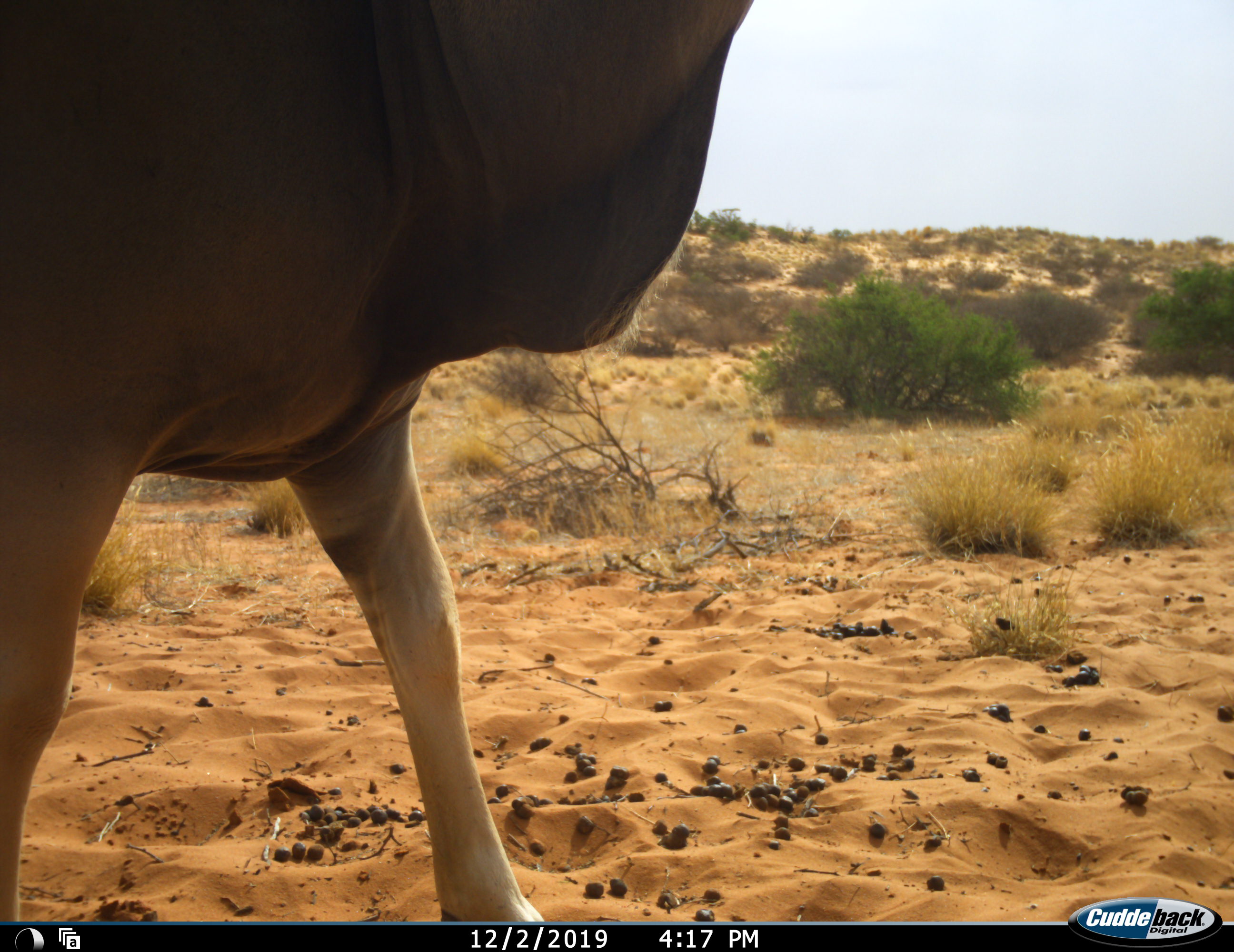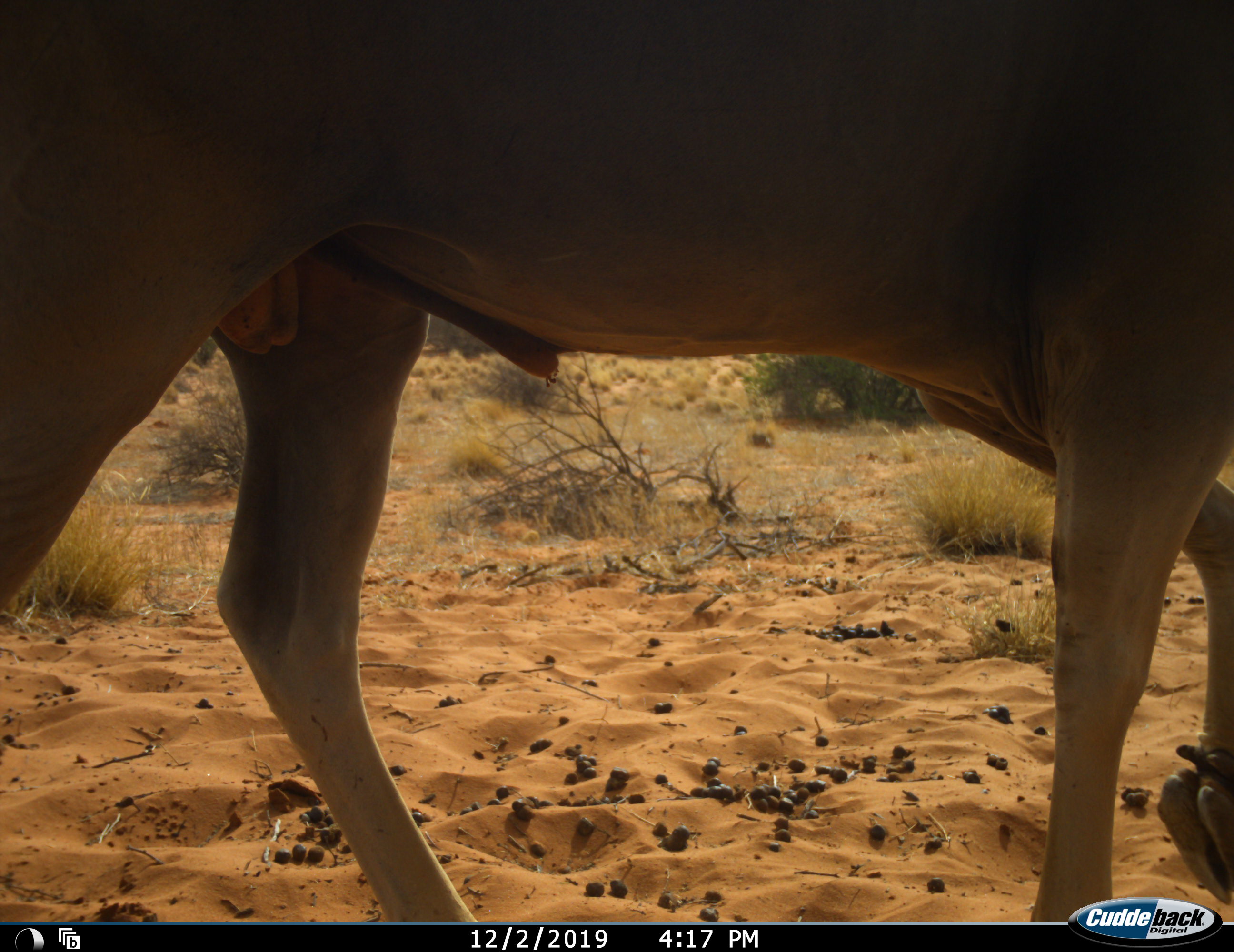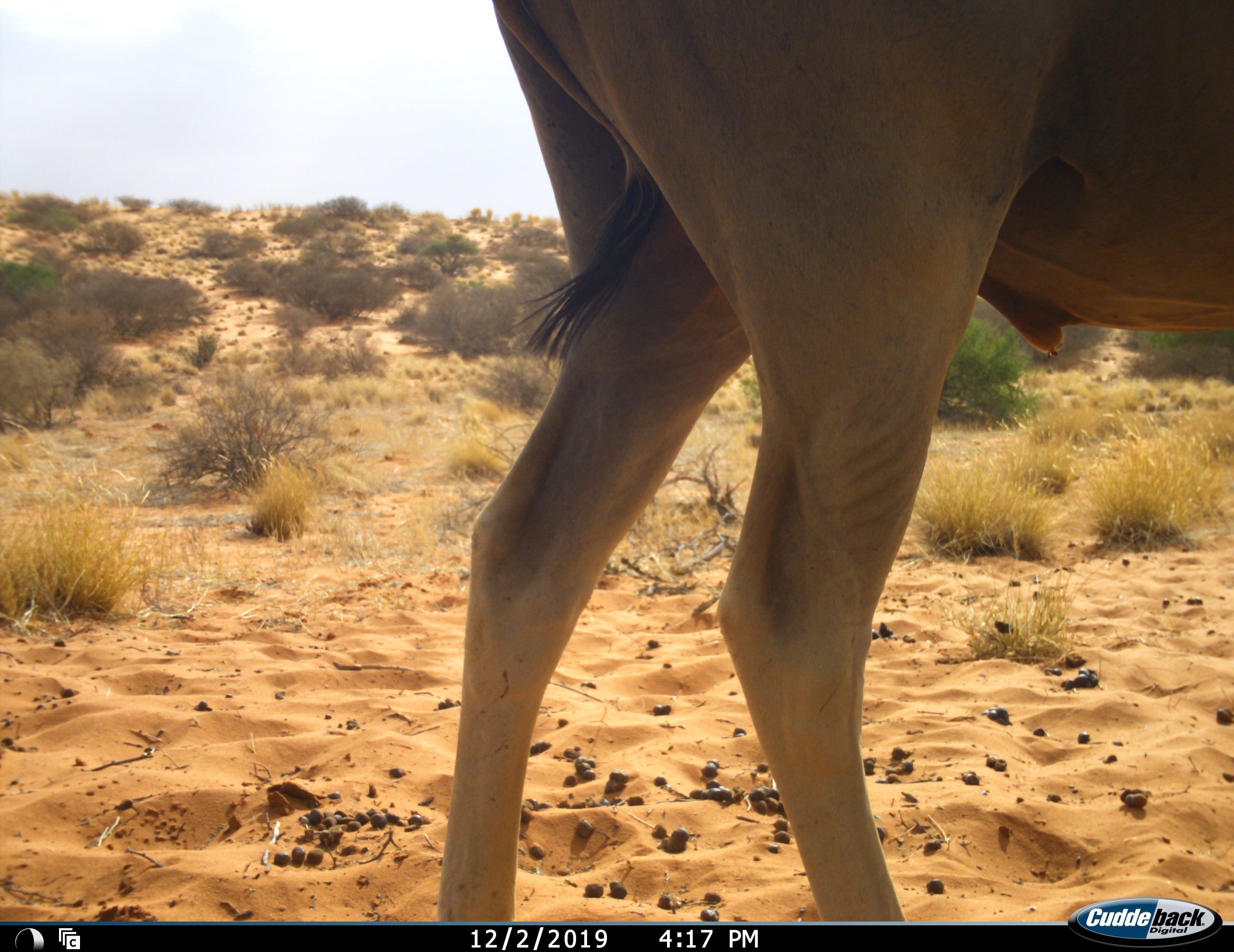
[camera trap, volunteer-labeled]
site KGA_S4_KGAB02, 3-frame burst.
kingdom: Animalia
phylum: Chordata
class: Mammalia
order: Artiodactyla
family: Bovidae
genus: Tragelaphus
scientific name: Tragelaphus oryx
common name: eland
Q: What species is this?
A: Eland (Tragelaphus oryx).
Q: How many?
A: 1.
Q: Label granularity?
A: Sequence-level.